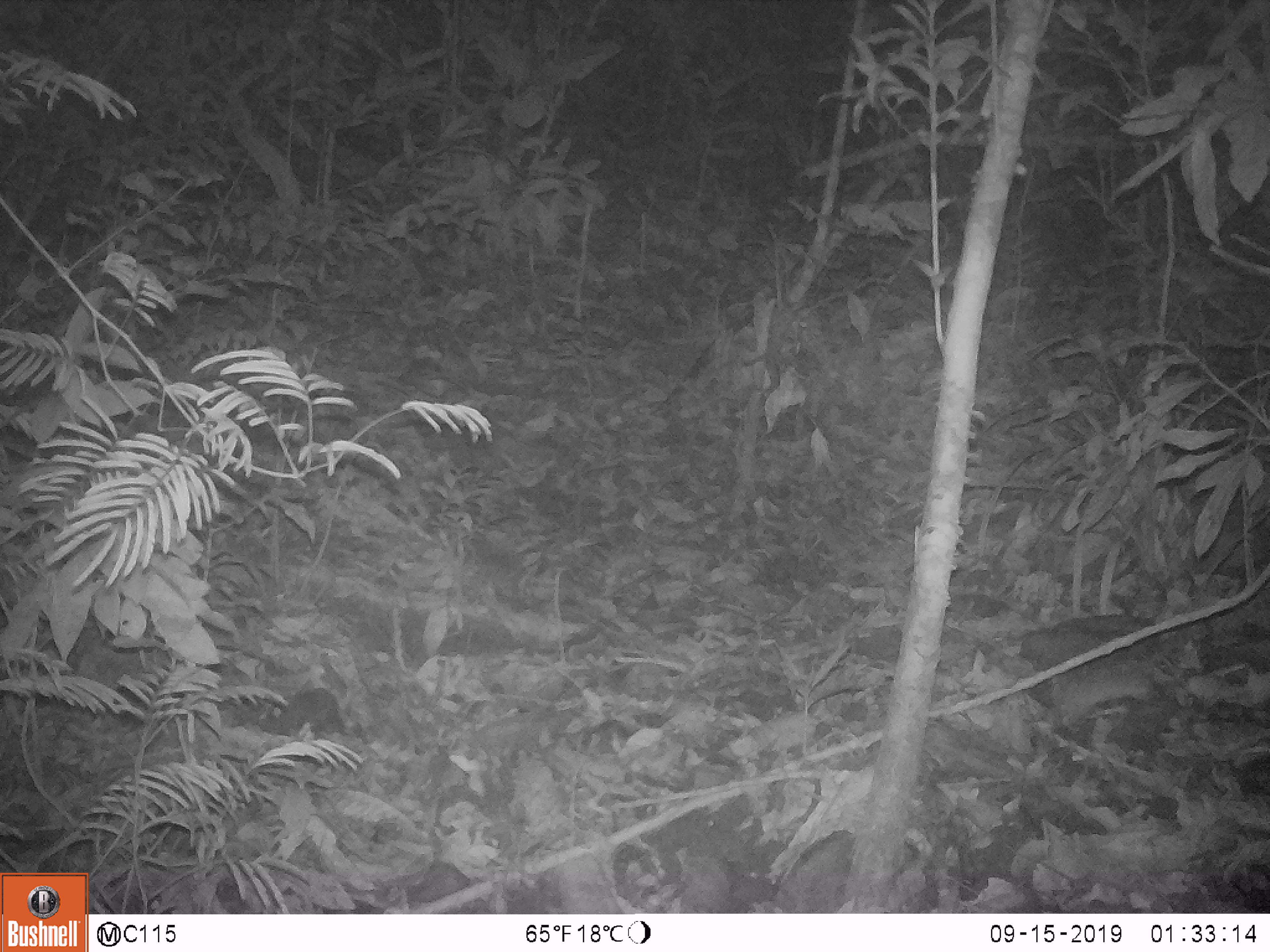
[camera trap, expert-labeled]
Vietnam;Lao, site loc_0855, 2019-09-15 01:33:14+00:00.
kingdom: Animalia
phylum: Chordata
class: Mammalia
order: Rodentia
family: Muridae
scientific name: Muridae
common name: old-world mice and rats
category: unidentified murid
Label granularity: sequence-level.